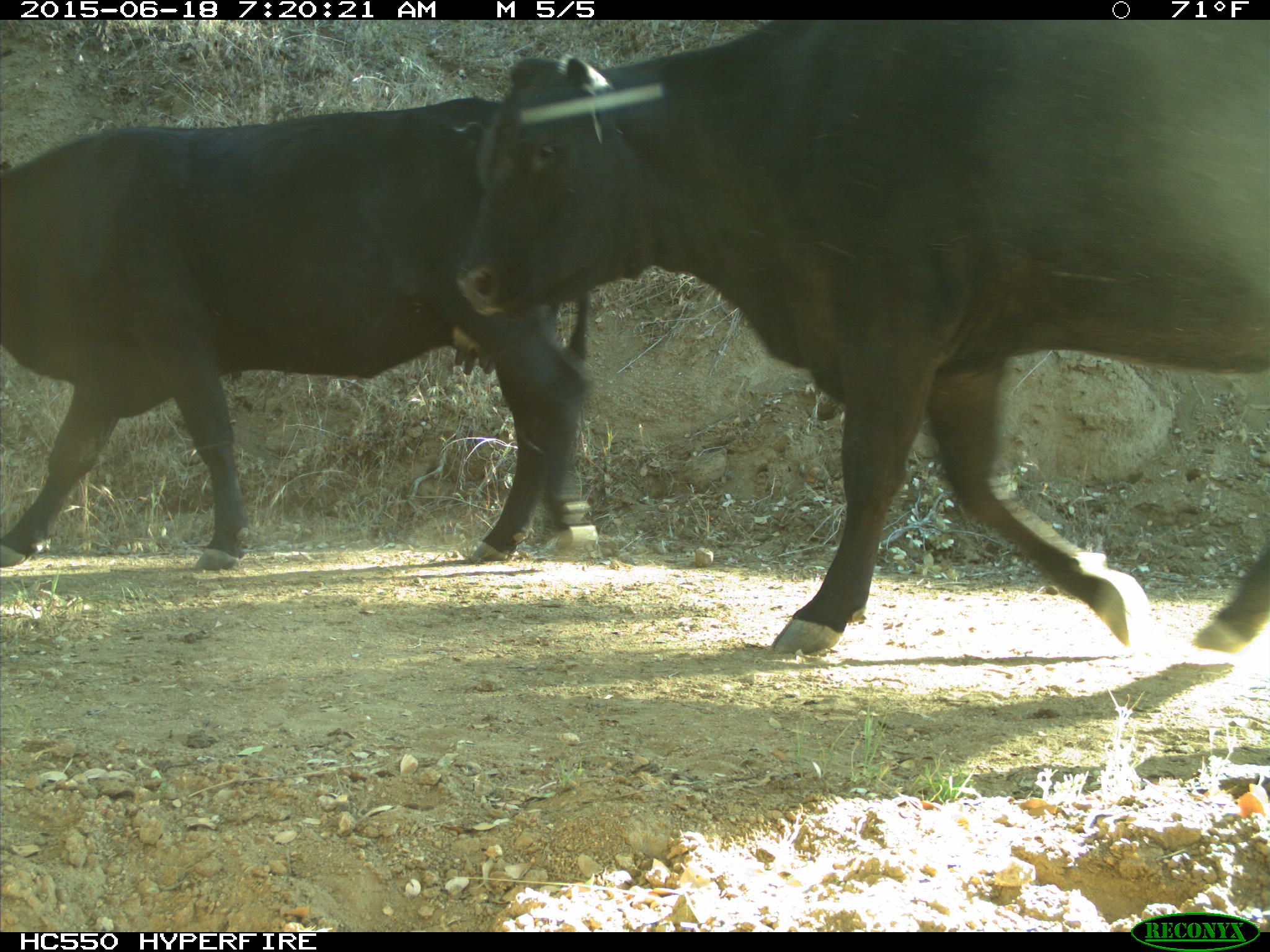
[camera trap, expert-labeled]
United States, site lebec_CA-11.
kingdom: Animalia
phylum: Chordata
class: Mammalia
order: Artiodactyla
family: Bovidae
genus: Bos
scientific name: Bos taurus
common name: domestic cow